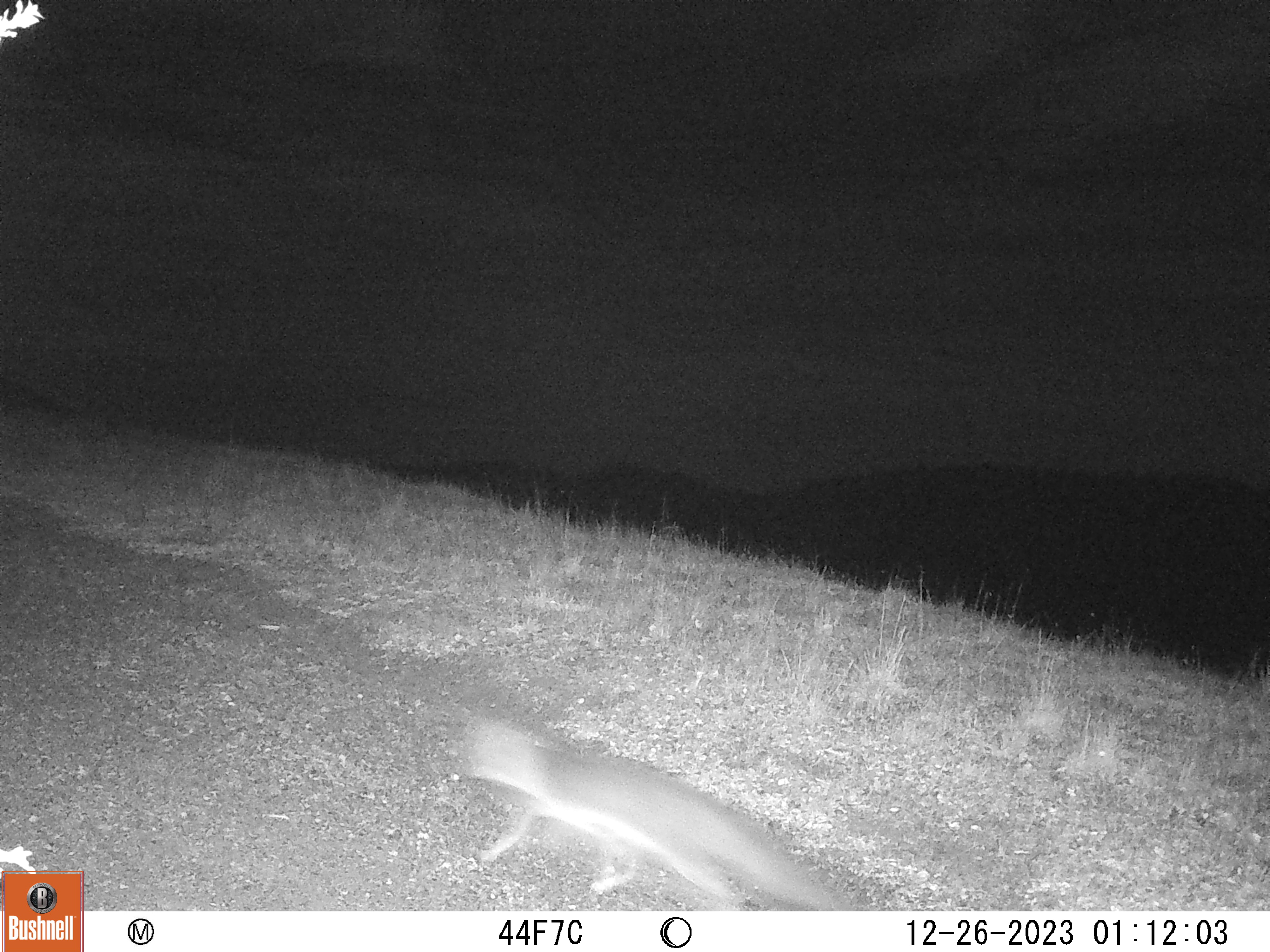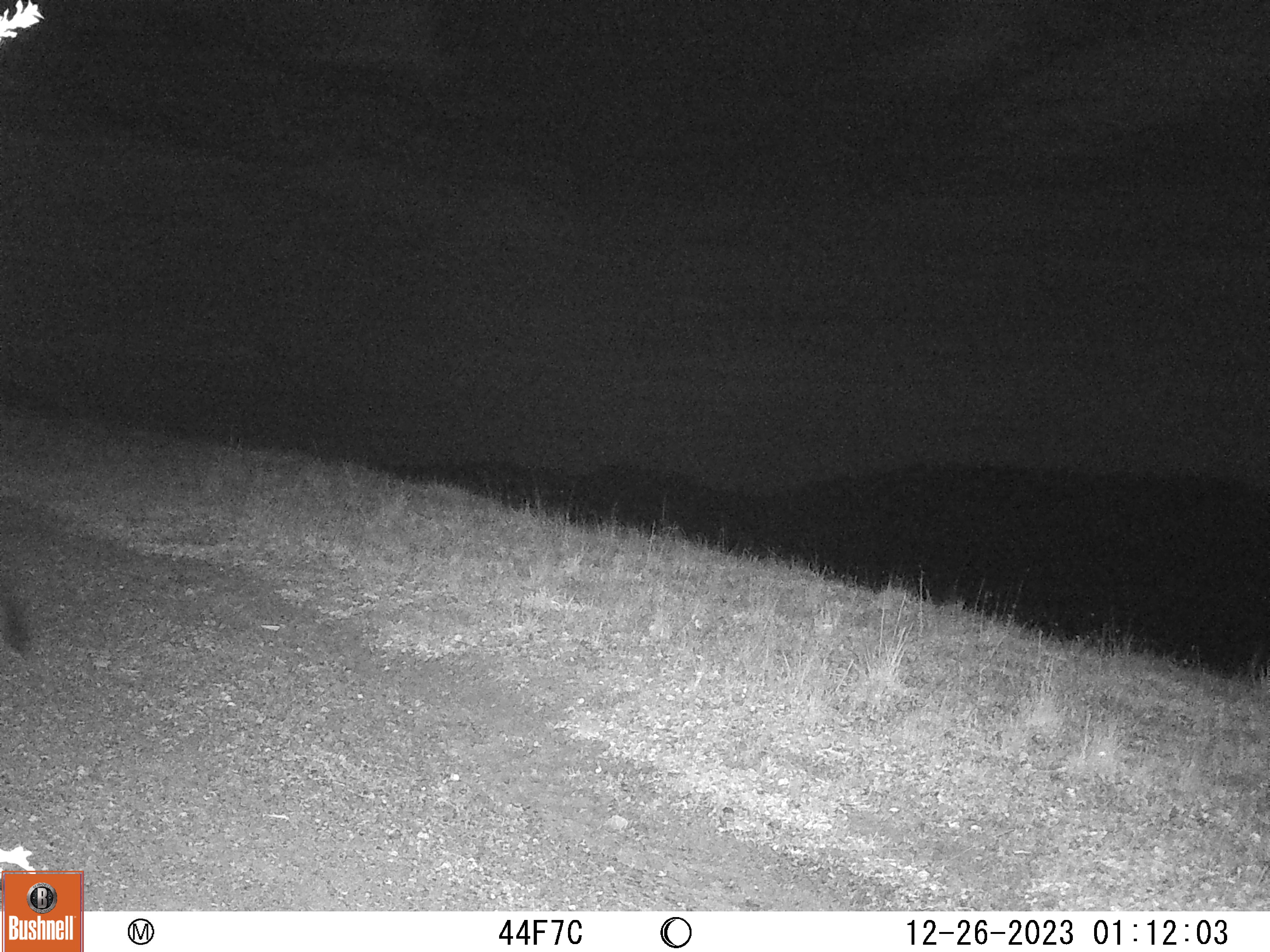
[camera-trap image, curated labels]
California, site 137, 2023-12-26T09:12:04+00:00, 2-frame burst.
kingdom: Animalia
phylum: Chordata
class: Mammalia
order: Carnivora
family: Canidae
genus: Urocyon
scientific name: Urocyon cinereoargenteus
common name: gray fox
Gray fox (Urocyon cinereoargenteus).